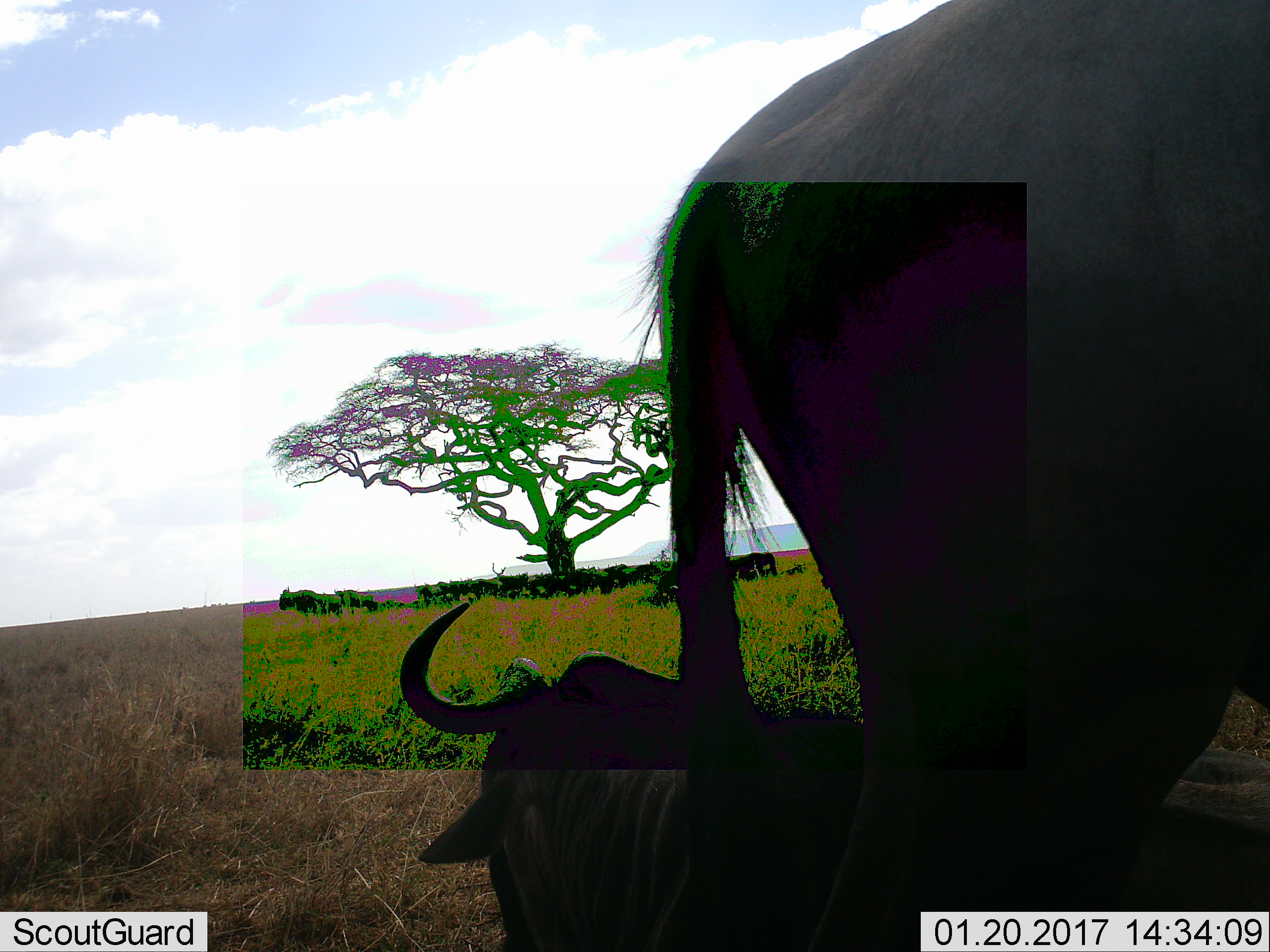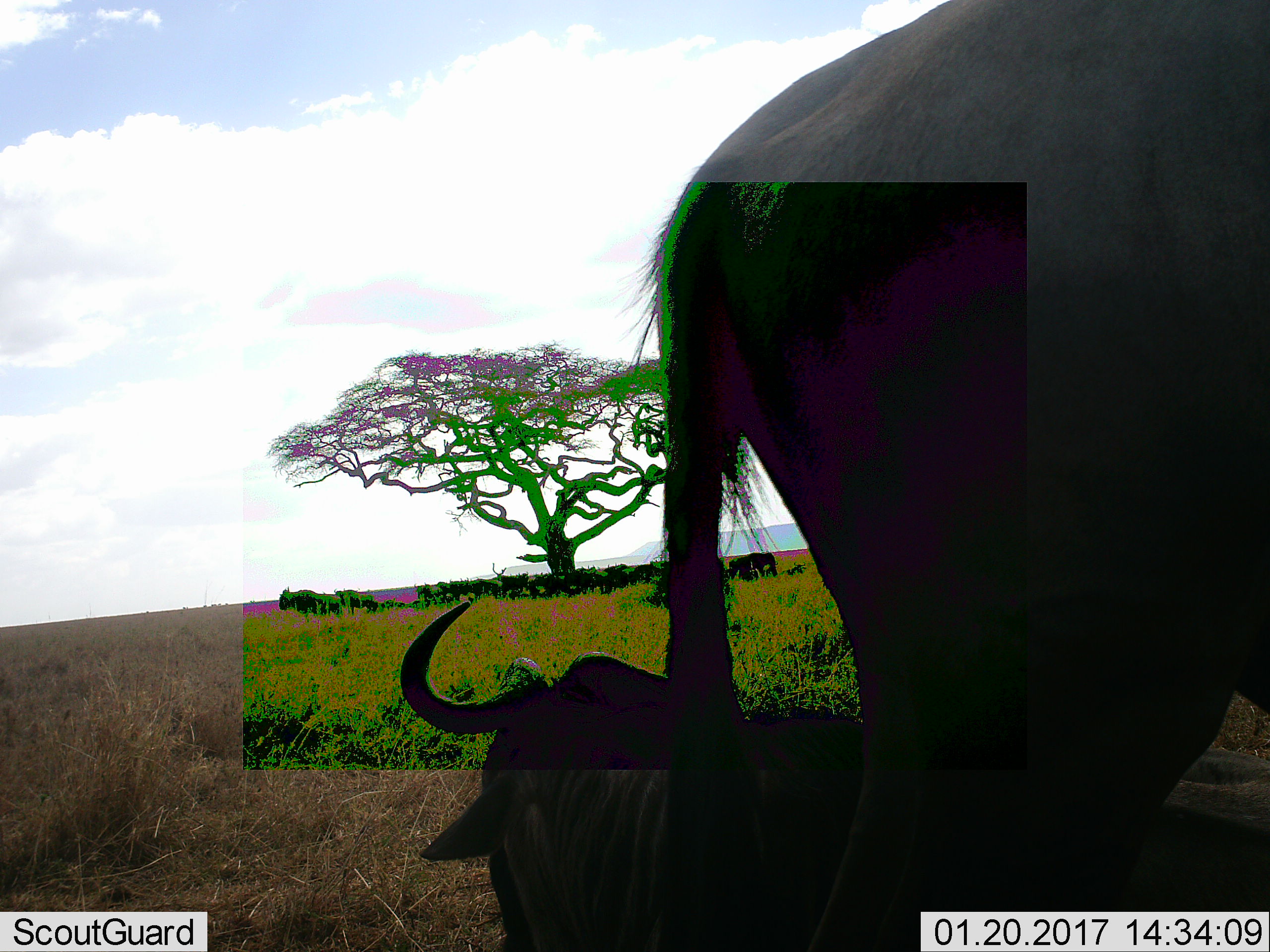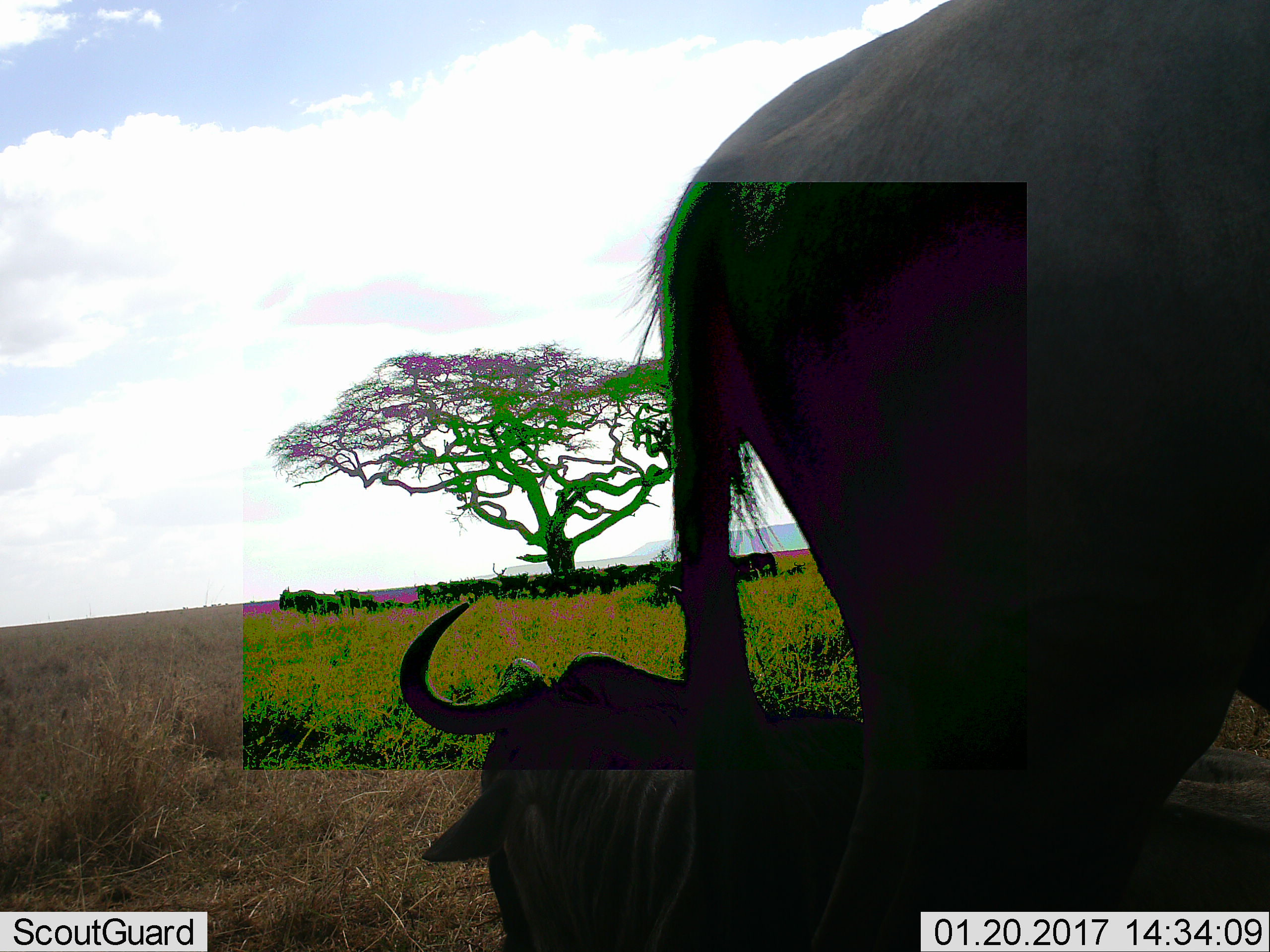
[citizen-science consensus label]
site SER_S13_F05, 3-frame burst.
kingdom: Animalia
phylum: Chordata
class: Mammalia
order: Artiodactyla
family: Bovidae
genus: Connochaetes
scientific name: Connochaetes taurinus taurinus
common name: blue wildebeest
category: wildebeestblue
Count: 11-50.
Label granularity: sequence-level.